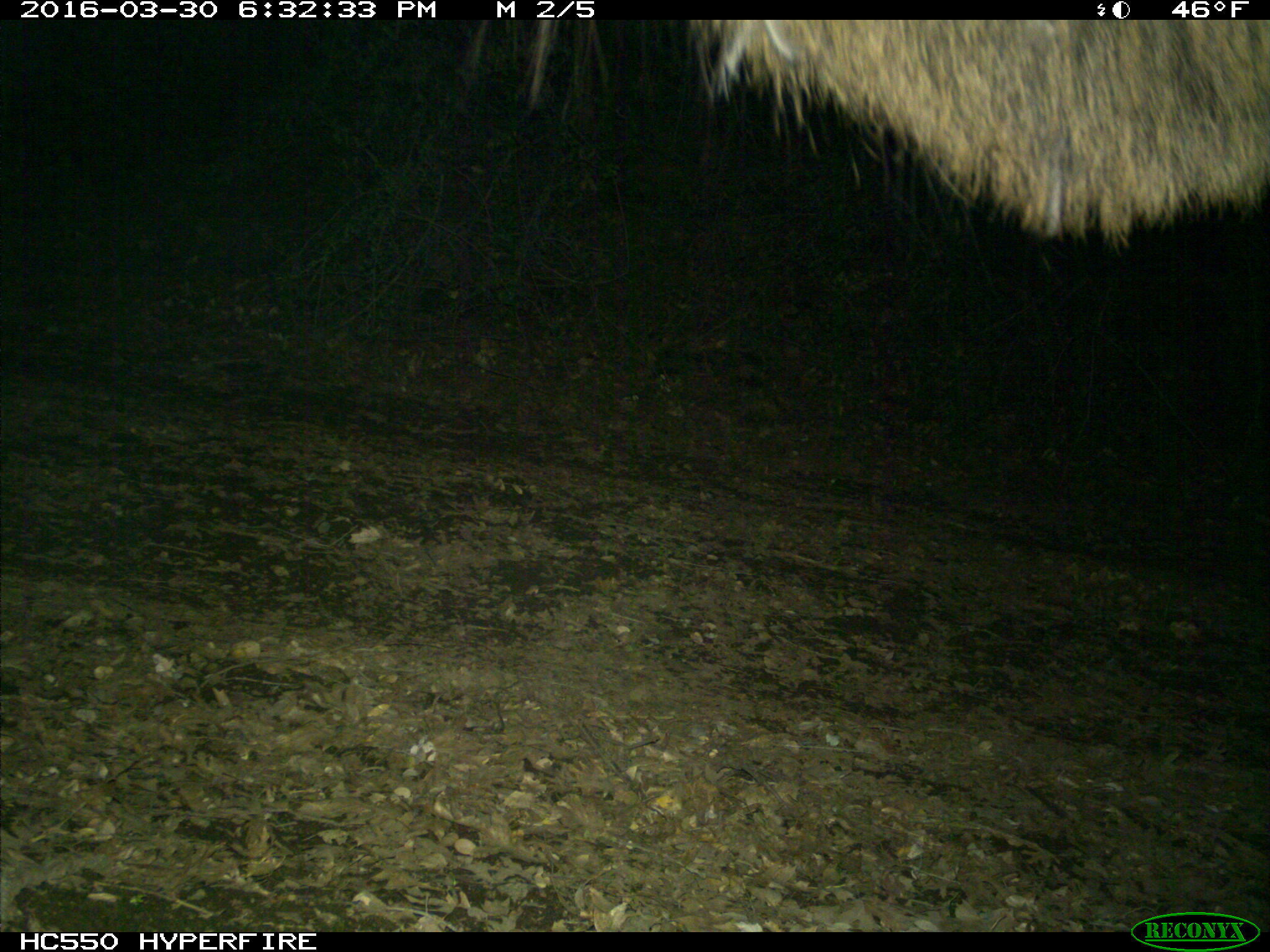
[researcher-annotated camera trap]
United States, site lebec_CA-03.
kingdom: Animalia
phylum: Chordata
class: Mammalia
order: Artiodactyla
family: Cervidae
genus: Cervus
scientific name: Cervus canadensis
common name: elk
Cervus canadensis (elk).